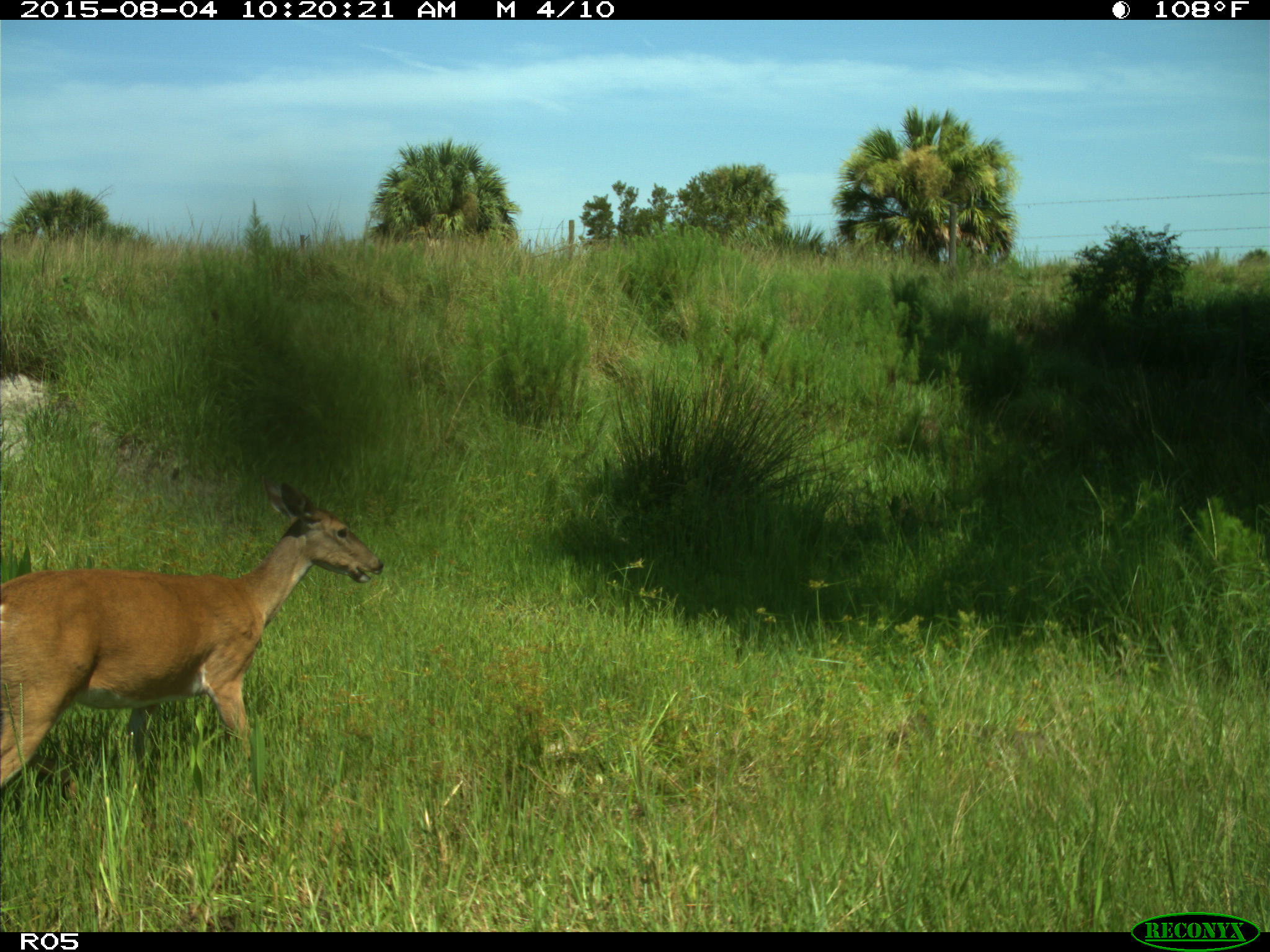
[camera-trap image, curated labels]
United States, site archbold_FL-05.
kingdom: Animalia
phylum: Chordata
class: Mammalia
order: Artiodactyla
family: Cervidae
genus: Odocoileus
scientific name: Odocoileus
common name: deer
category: unidentified deer